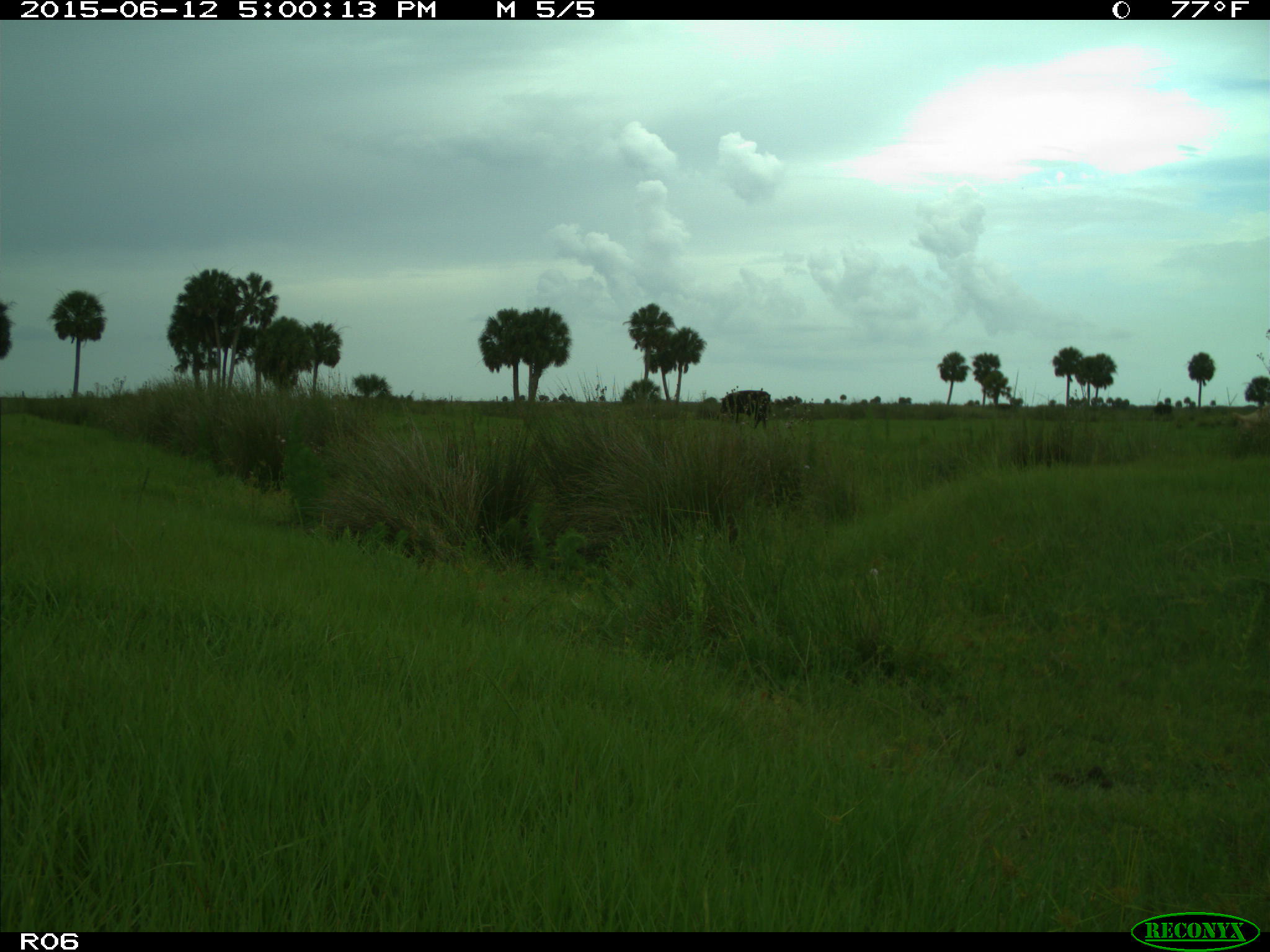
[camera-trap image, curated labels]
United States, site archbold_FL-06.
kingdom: Animalia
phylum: Chordata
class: Mammalia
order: Artiodactyla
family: Bovidae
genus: Bos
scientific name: Bos taurus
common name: domestic cow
Bos taurus (domestic cow).